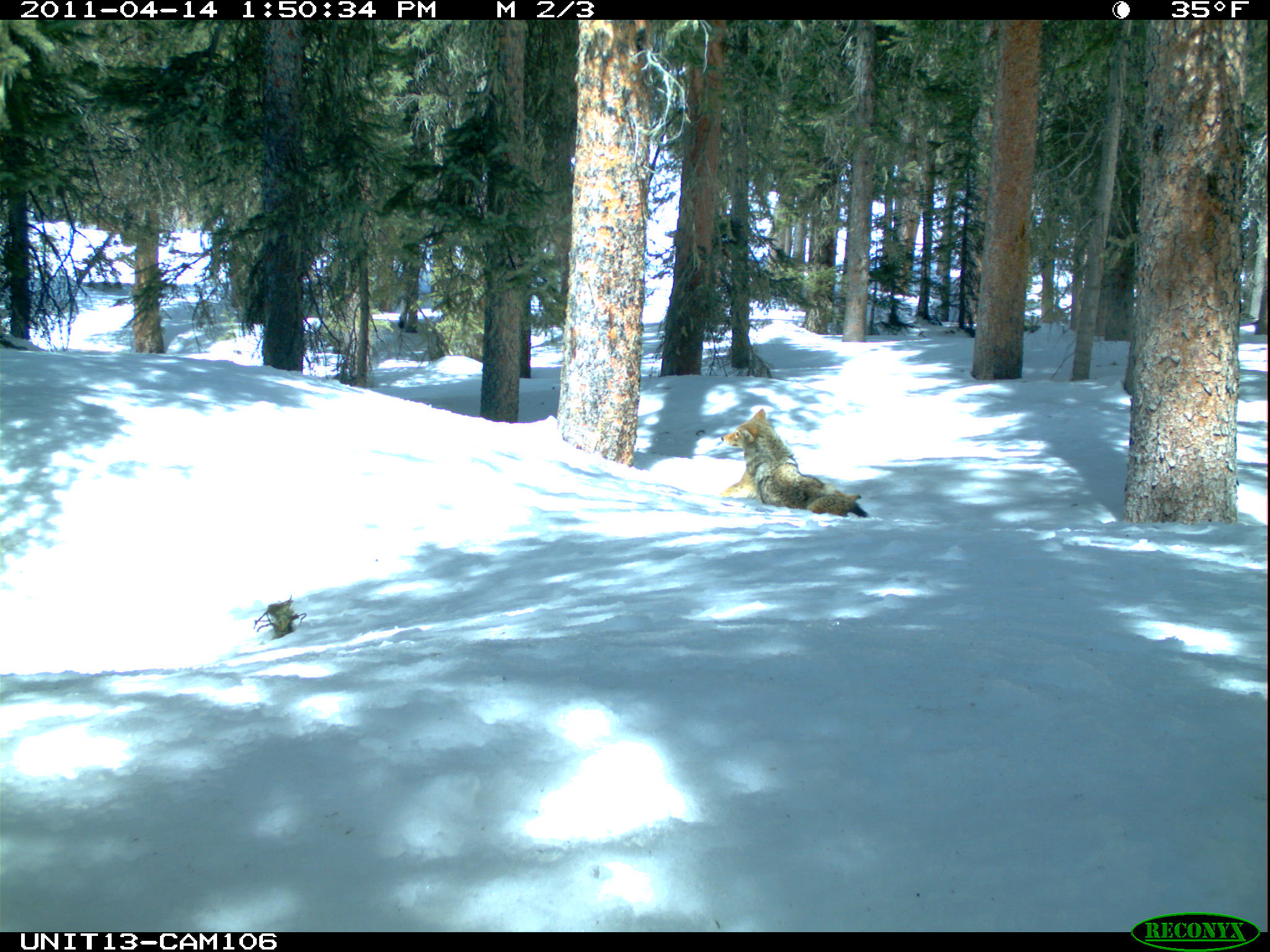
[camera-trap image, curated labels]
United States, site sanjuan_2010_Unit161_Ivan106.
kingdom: Animalia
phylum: Chordata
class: Mammalia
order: Carnivora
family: Canidae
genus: Canis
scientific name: Canis latrans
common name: coyote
Canis latrans (coyote).